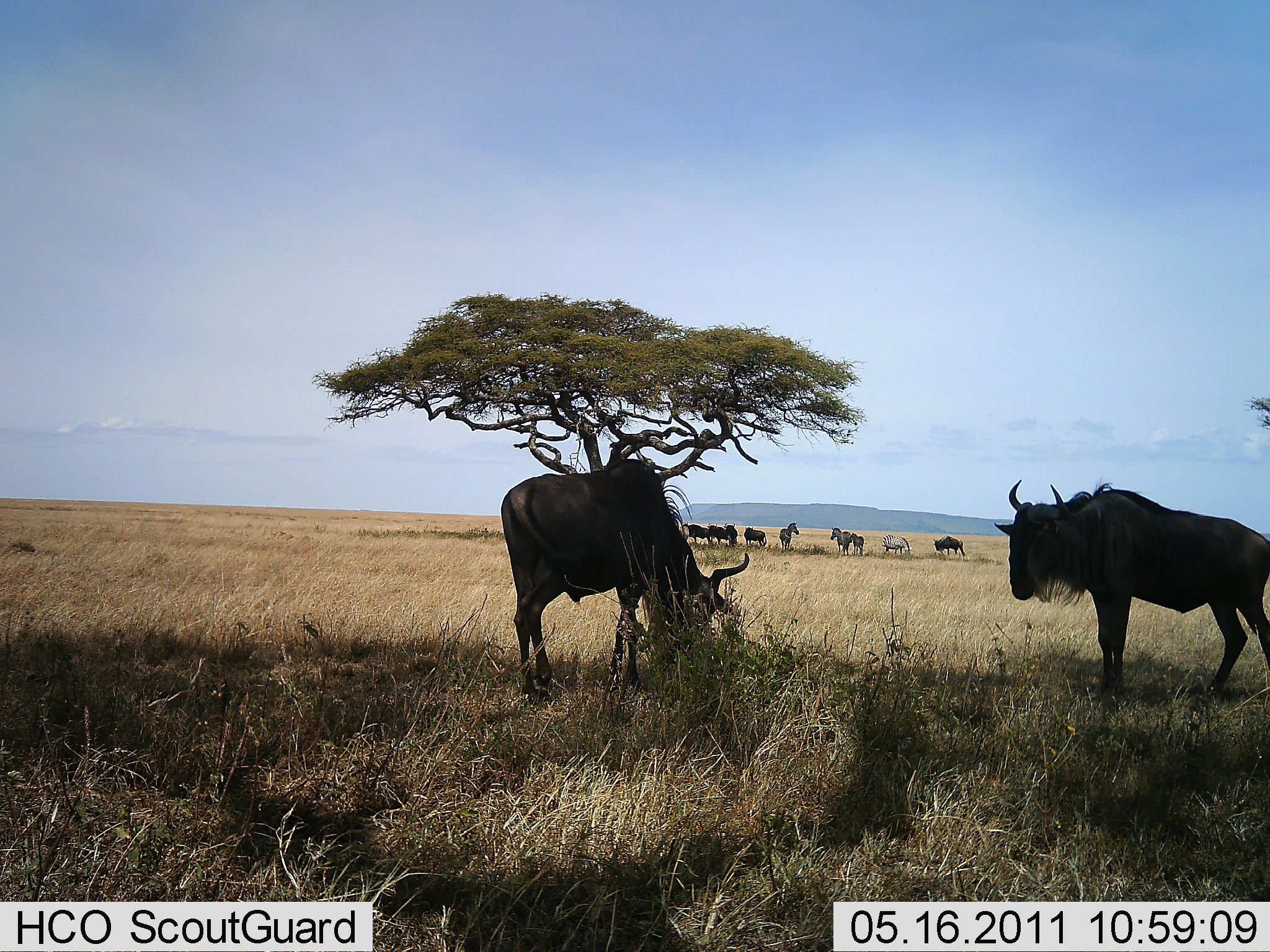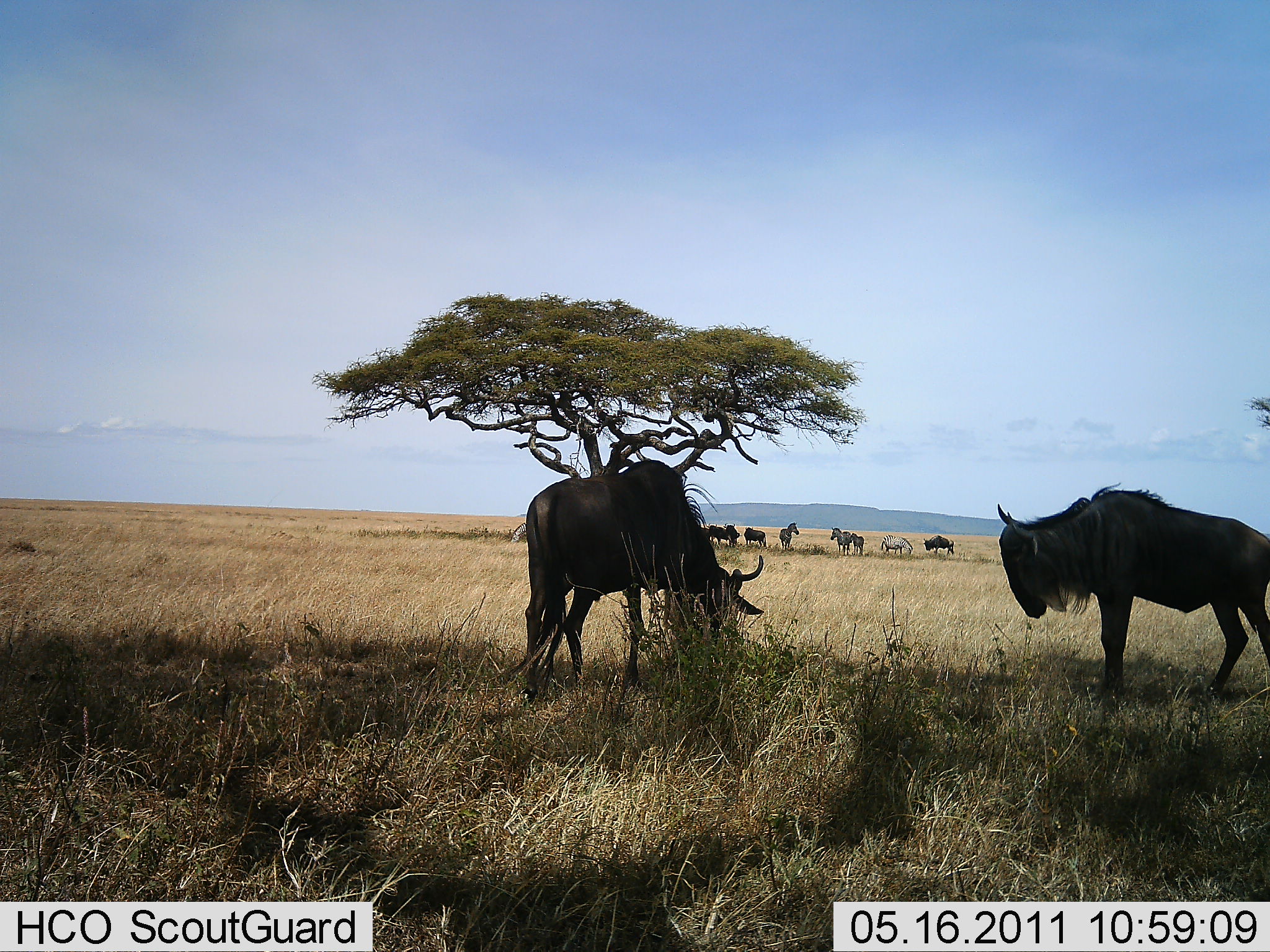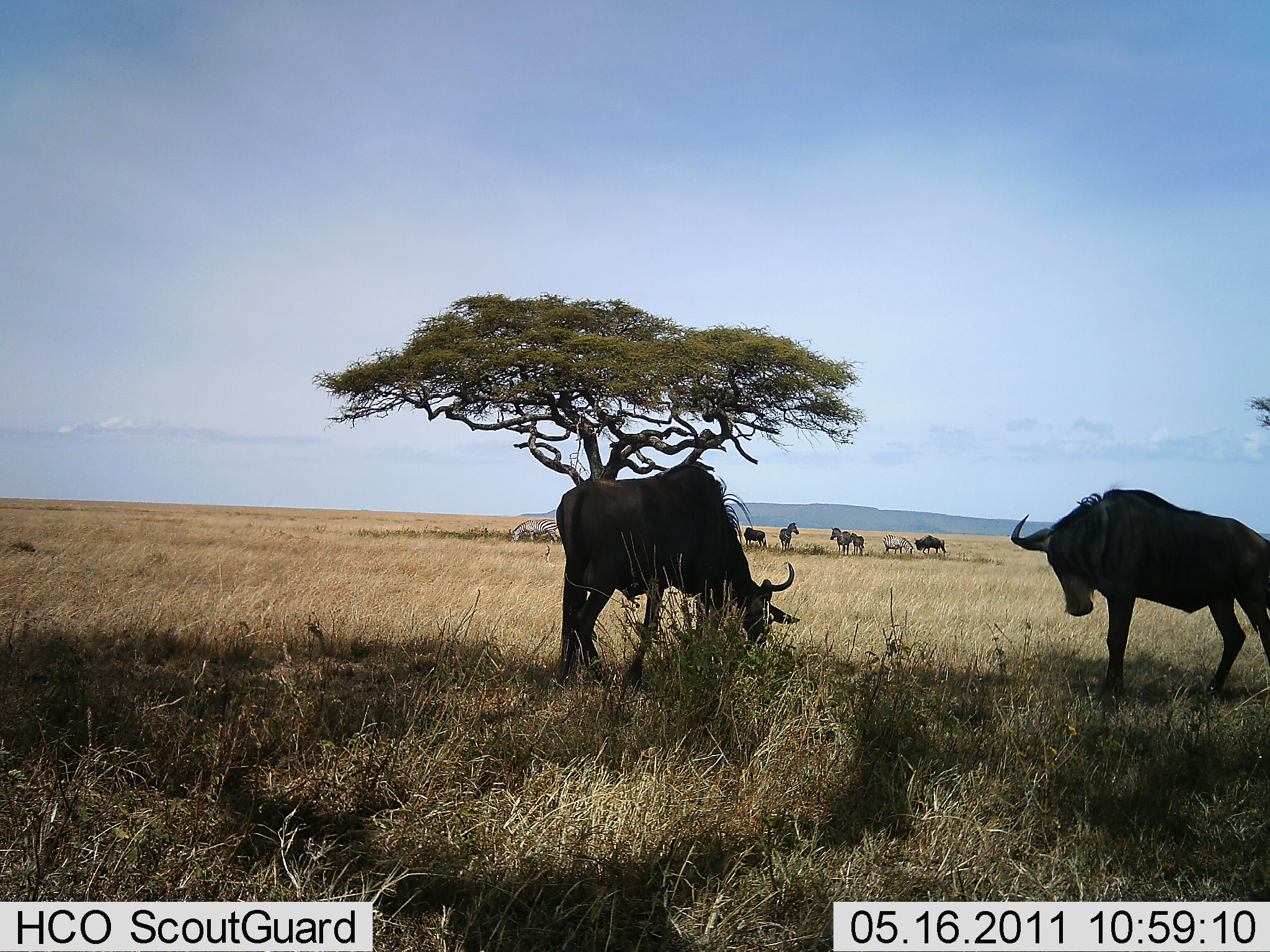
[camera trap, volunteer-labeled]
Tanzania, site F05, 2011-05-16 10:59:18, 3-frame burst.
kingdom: Animalia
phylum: Chordata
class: Mammalia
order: Artiodactyla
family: Bovidae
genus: Connochaetes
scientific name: Connochaetes taurinus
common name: blue wildebeest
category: wildebeest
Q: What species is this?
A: Wildebeest (blue wildebeest) (Connochaetes taurinus).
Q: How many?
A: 7.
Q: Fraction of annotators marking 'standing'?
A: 75%.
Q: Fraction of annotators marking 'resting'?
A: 5%.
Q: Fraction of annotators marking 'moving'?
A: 25%.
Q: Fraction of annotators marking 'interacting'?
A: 5%.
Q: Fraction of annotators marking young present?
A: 0%.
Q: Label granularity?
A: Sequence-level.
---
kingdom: Animalia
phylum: Chordata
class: Mammalia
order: Perissodactyla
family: Equidae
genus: Equus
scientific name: Equus quagga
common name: plains zebra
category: zebra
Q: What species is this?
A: Zebra (plains zebra) (Equus quagga).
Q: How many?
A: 4.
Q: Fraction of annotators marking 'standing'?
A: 91%.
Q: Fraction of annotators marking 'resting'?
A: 9%.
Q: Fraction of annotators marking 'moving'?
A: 0%.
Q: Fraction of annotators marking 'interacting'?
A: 0%.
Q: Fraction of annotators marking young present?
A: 18%.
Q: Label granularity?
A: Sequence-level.